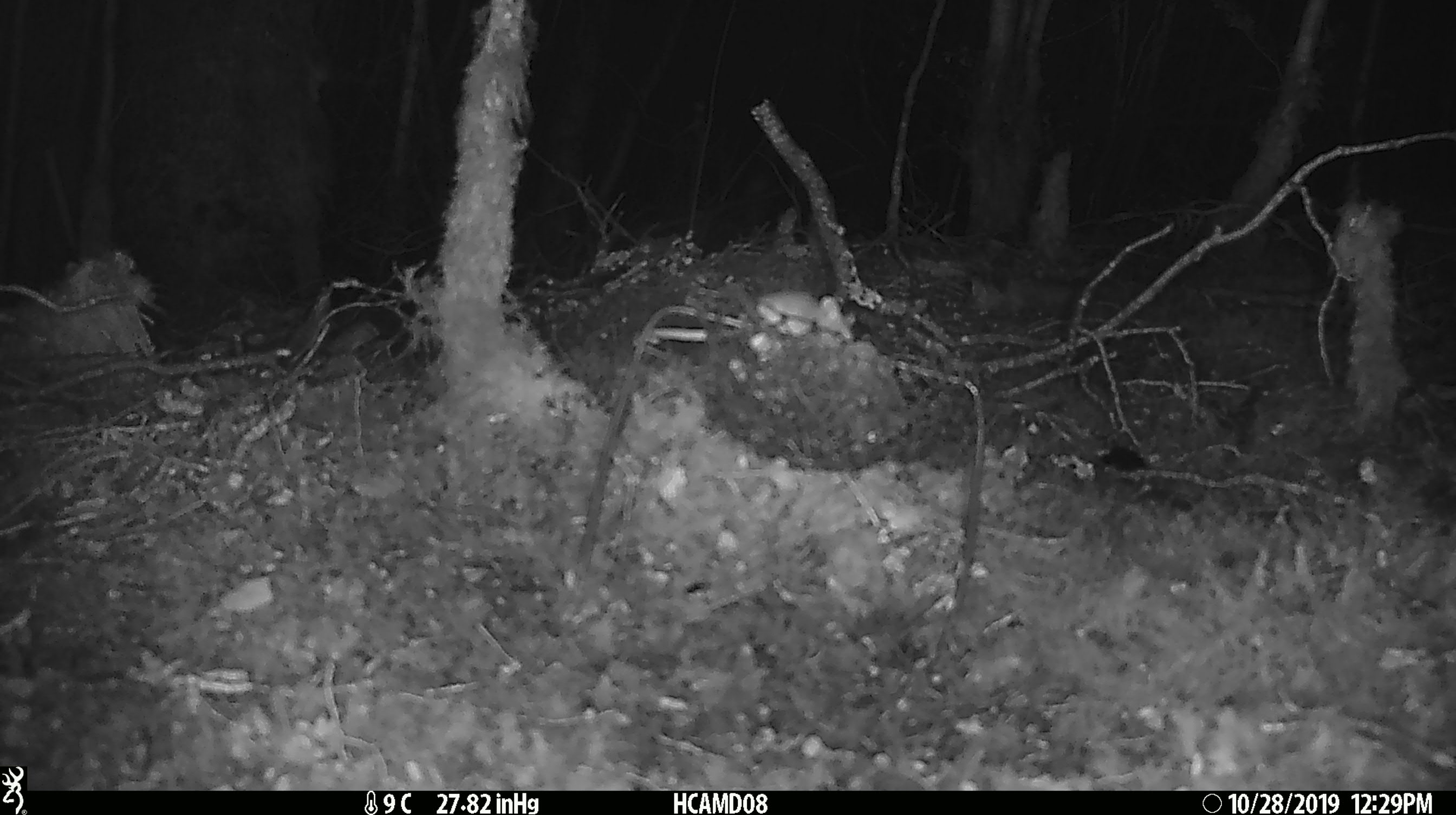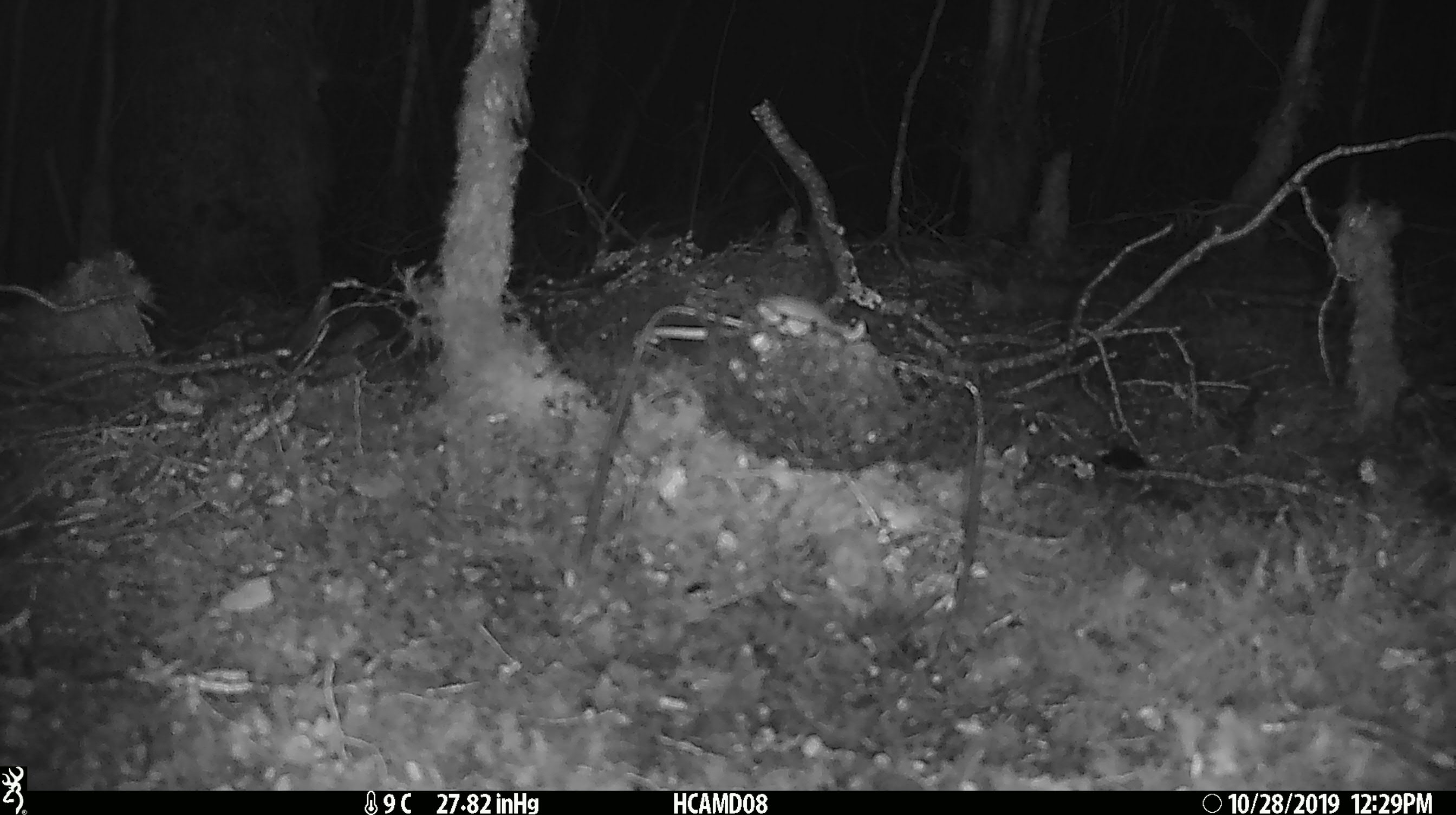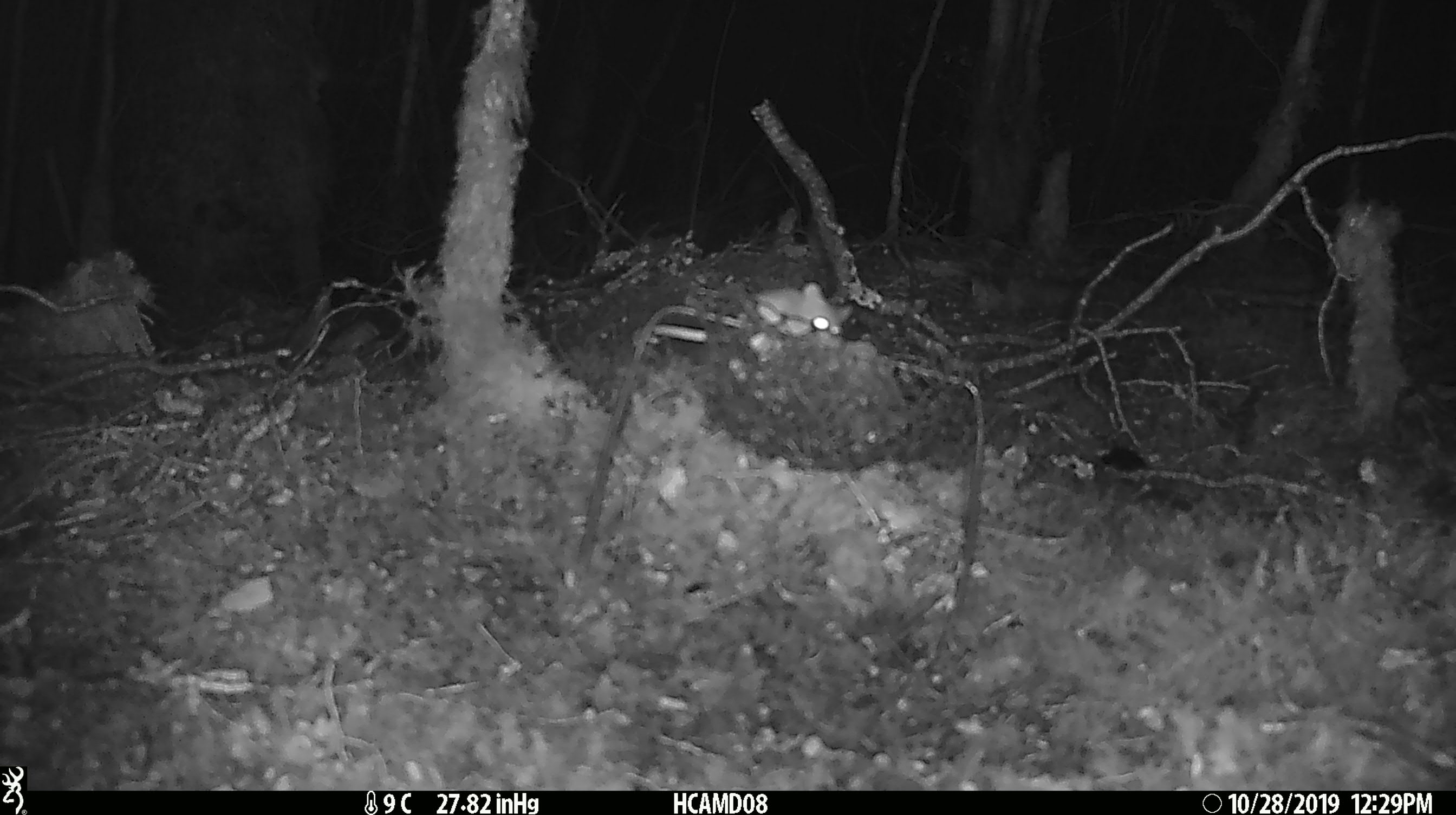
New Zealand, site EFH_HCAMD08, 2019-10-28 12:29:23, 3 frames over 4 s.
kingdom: Animalia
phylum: Chordata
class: Mammalia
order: Rodentia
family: Muridae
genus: Mus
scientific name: Mus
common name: mouse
Mouse (Mus).